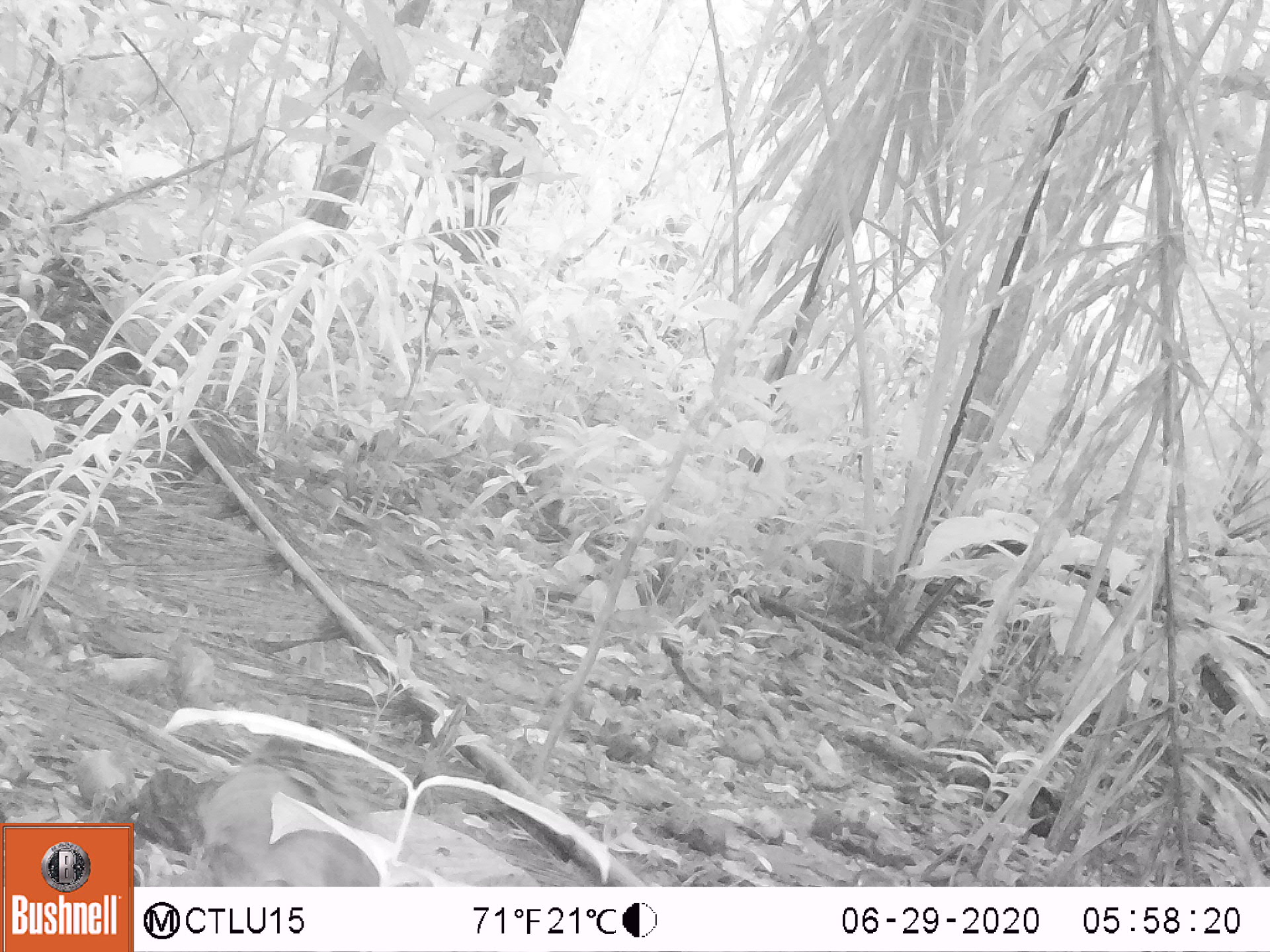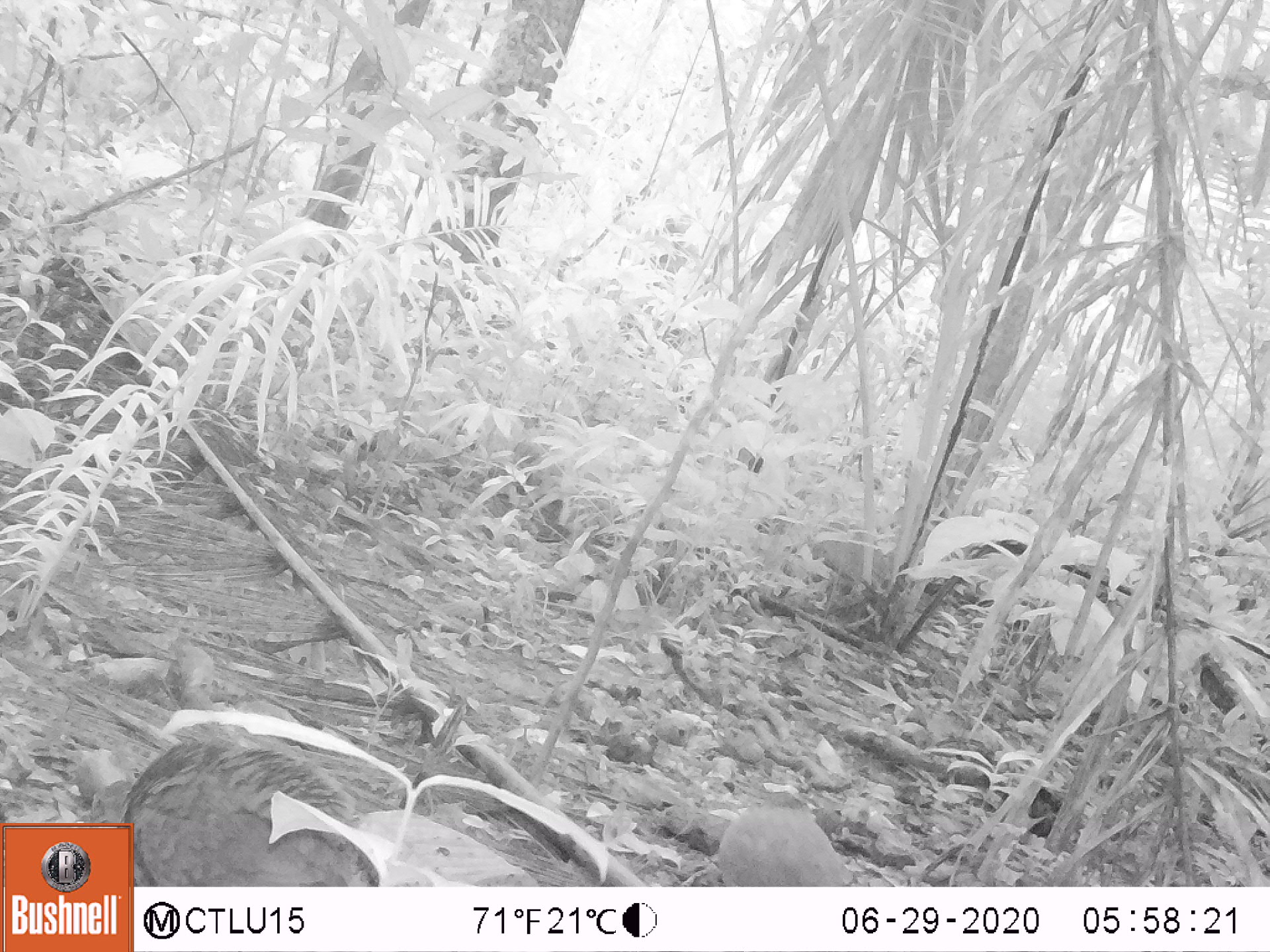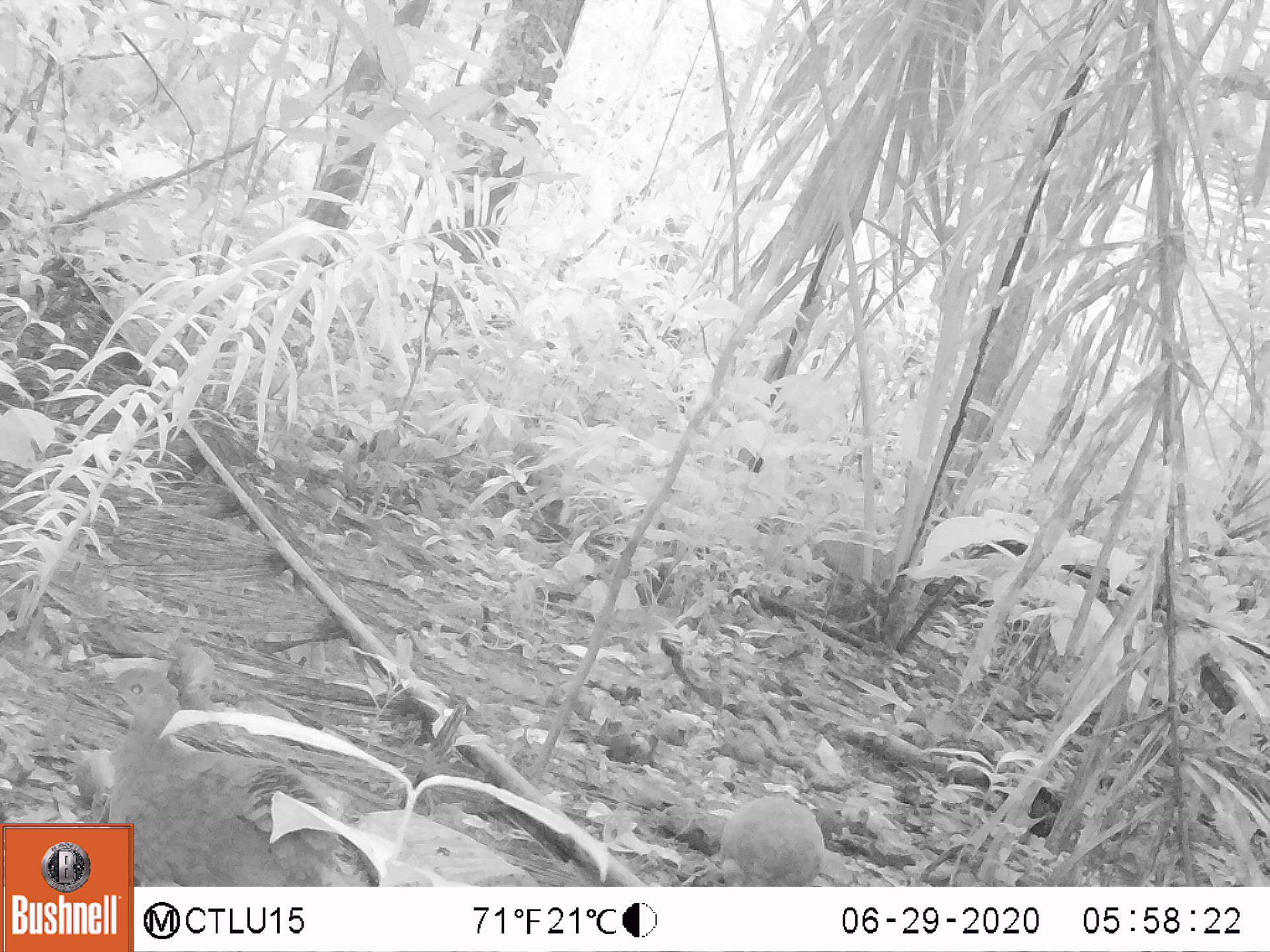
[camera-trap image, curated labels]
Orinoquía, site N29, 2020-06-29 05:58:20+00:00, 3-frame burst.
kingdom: Animalia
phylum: Chordata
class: Aves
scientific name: Aves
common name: bird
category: unknown bird